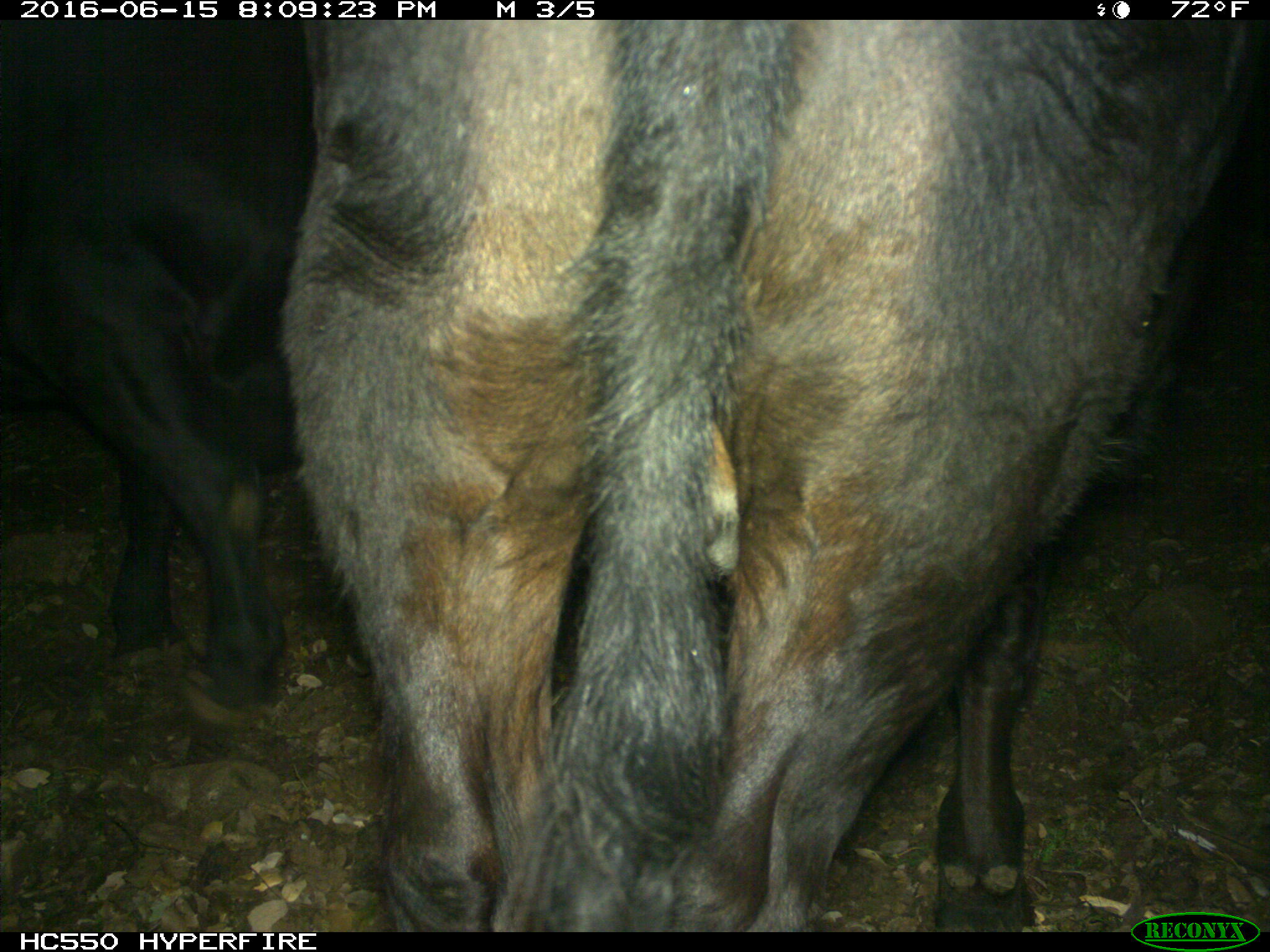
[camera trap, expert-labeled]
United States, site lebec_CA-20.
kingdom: Animalia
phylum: Chordata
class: Mammalia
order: Artiodactyla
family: Bovidae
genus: Bos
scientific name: Bos taurus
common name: domestic cow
Bos taurus (domestic cow).